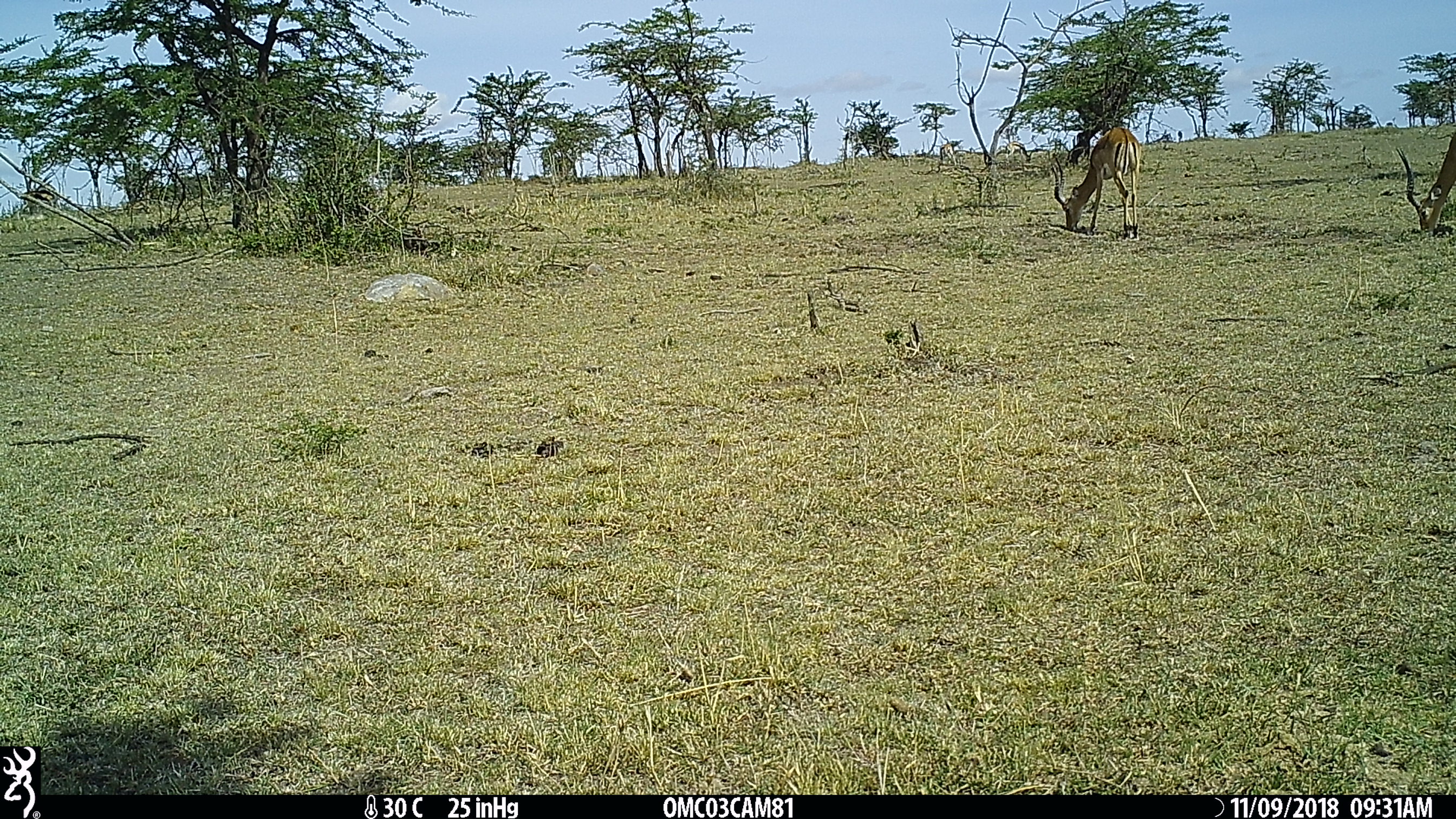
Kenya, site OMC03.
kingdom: Animalia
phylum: Chordata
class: Mammalia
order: Artiodactyla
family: Bovidae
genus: Aepyceros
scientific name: Aepyceros melampus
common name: impala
Impala (Aepyceros melampus).